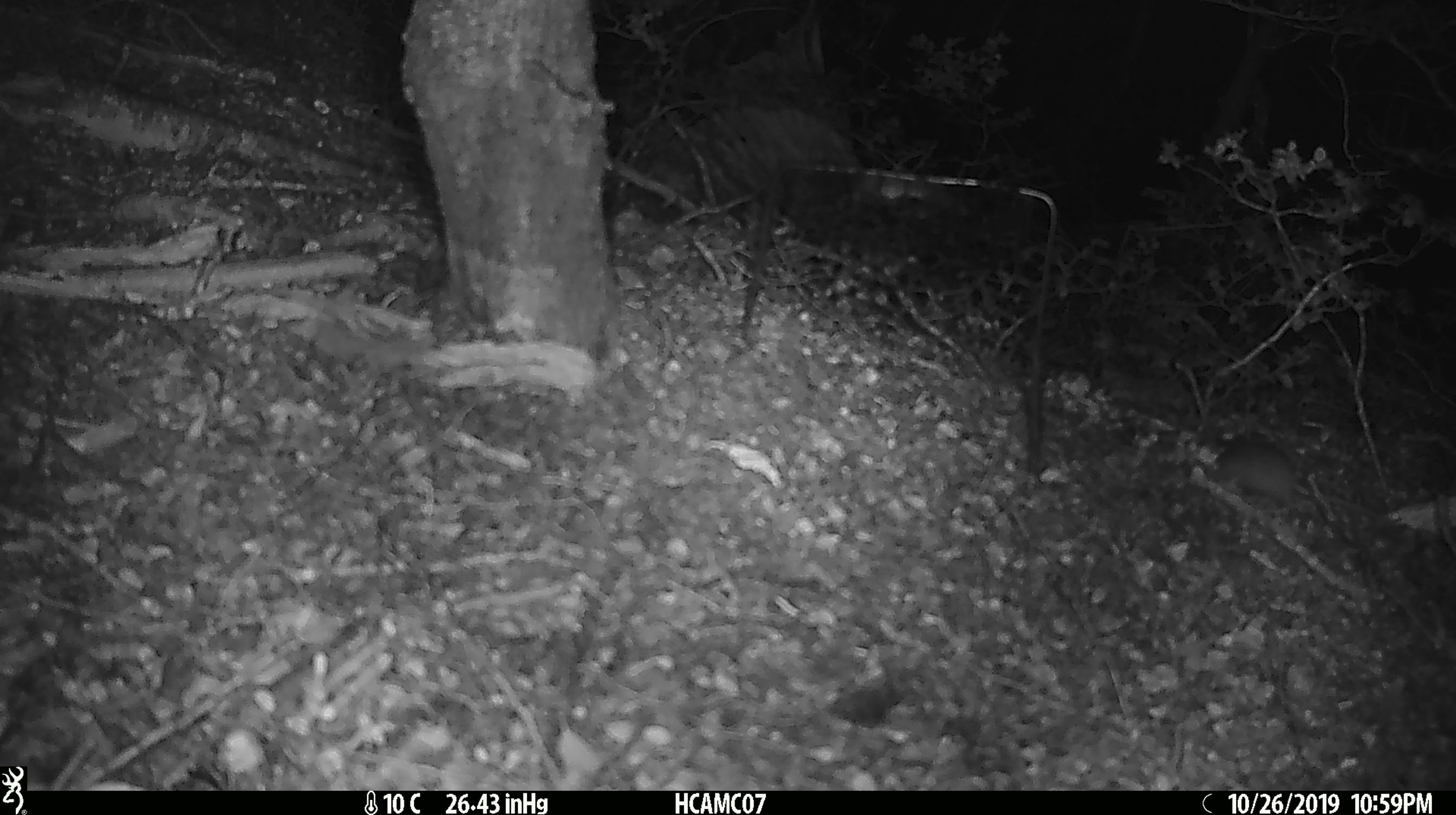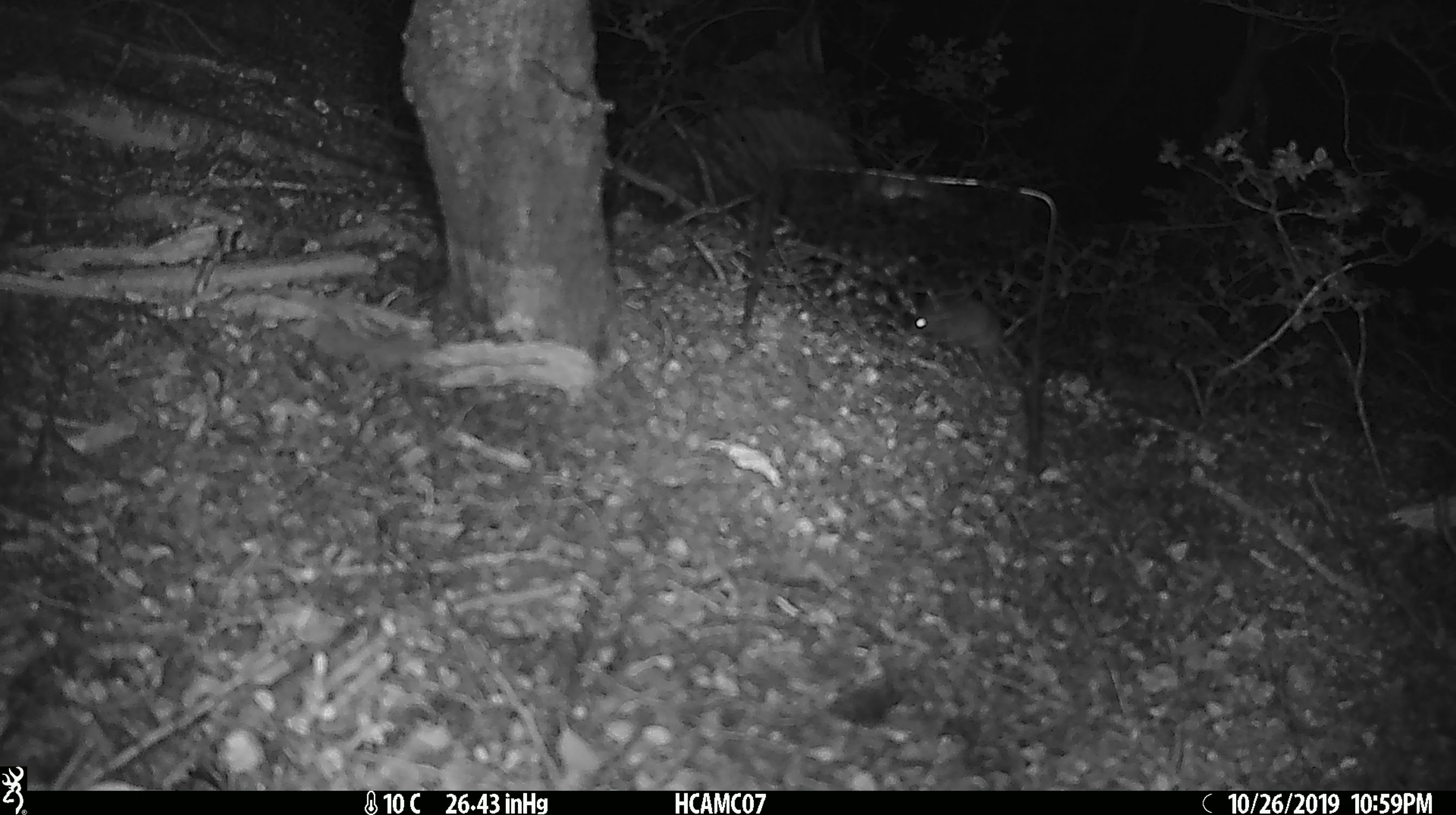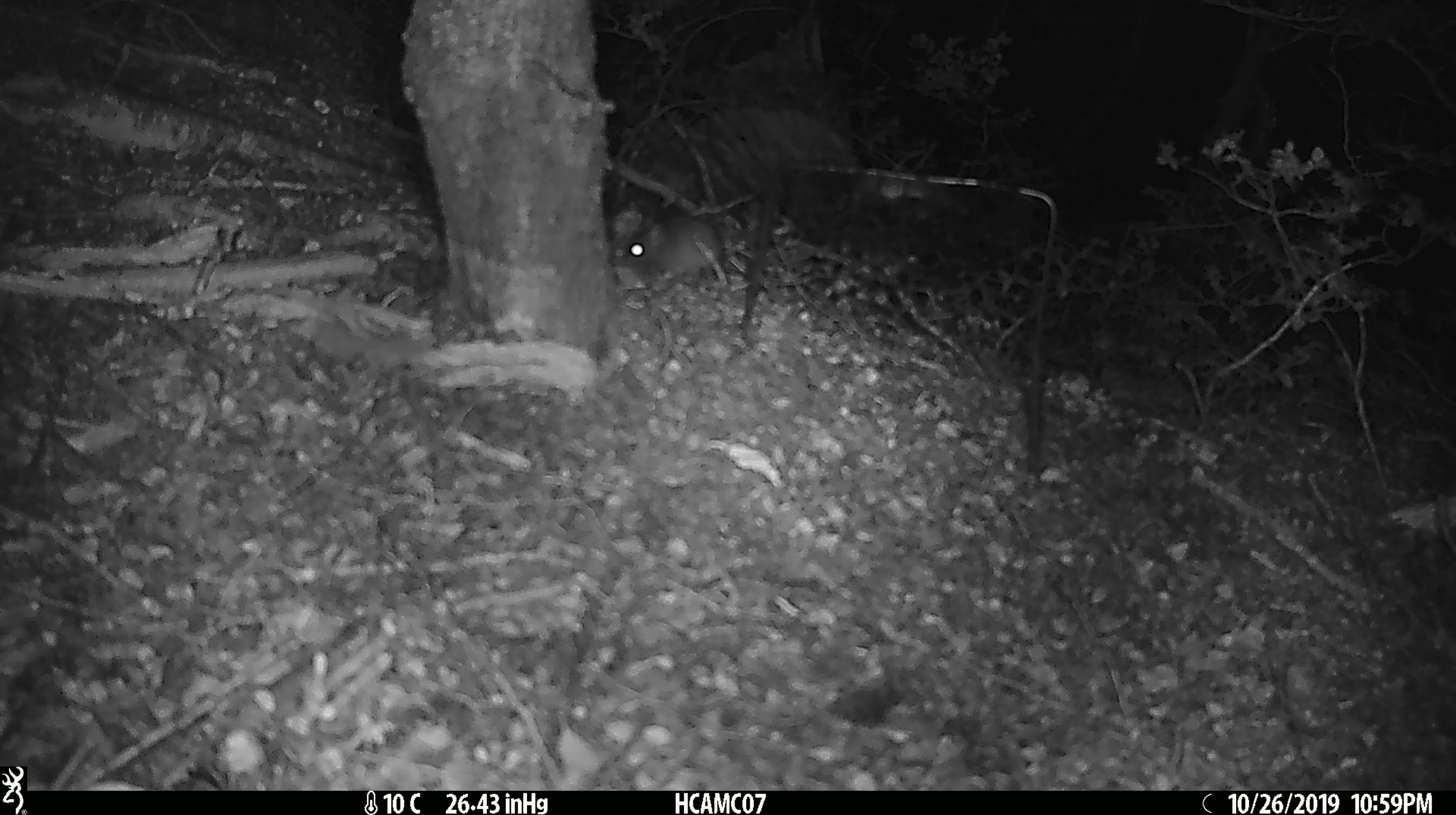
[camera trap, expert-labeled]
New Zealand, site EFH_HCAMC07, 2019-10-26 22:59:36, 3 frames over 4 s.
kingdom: Animalia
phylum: Chordata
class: Mammalia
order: Rodentia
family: Muridae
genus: Mus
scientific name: Mus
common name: mouse